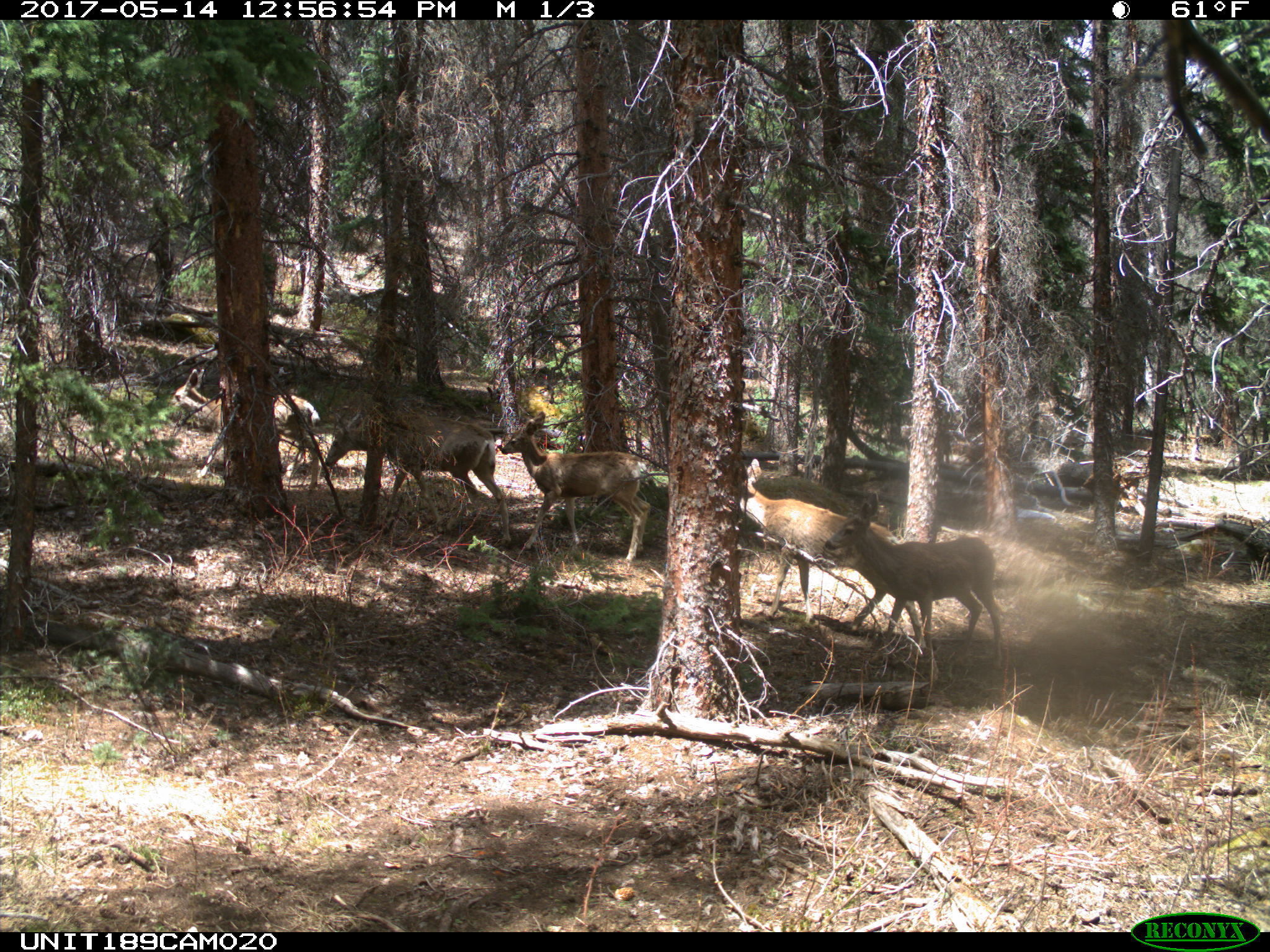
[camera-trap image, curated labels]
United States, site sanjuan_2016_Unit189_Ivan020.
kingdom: Animalia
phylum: Chordata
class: Mammalia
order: Artiodactyla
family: Cervidae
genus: Odocoileus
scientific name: Odocoileus hemionus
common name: mule deer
Odocoileus hemionus (mule deer).